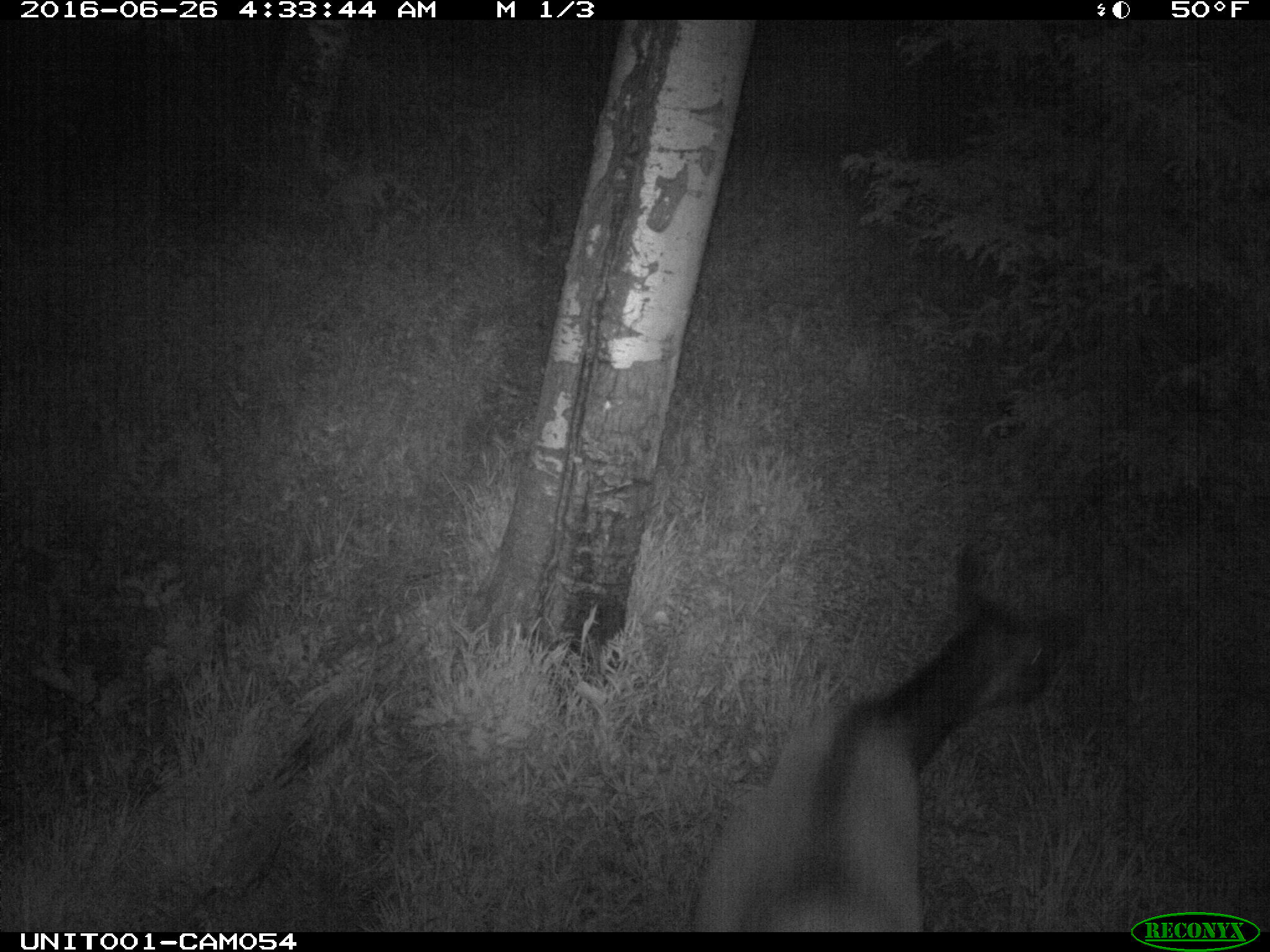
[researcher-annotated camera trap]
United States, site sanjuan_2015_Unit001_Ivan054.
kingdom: Animalia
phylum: Chordata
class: Mammalia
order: Artiodactyla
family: Cervidae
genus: Cervus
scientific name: Cervus elaphus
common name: red deer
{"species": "Cervus elaphus (red deer)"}